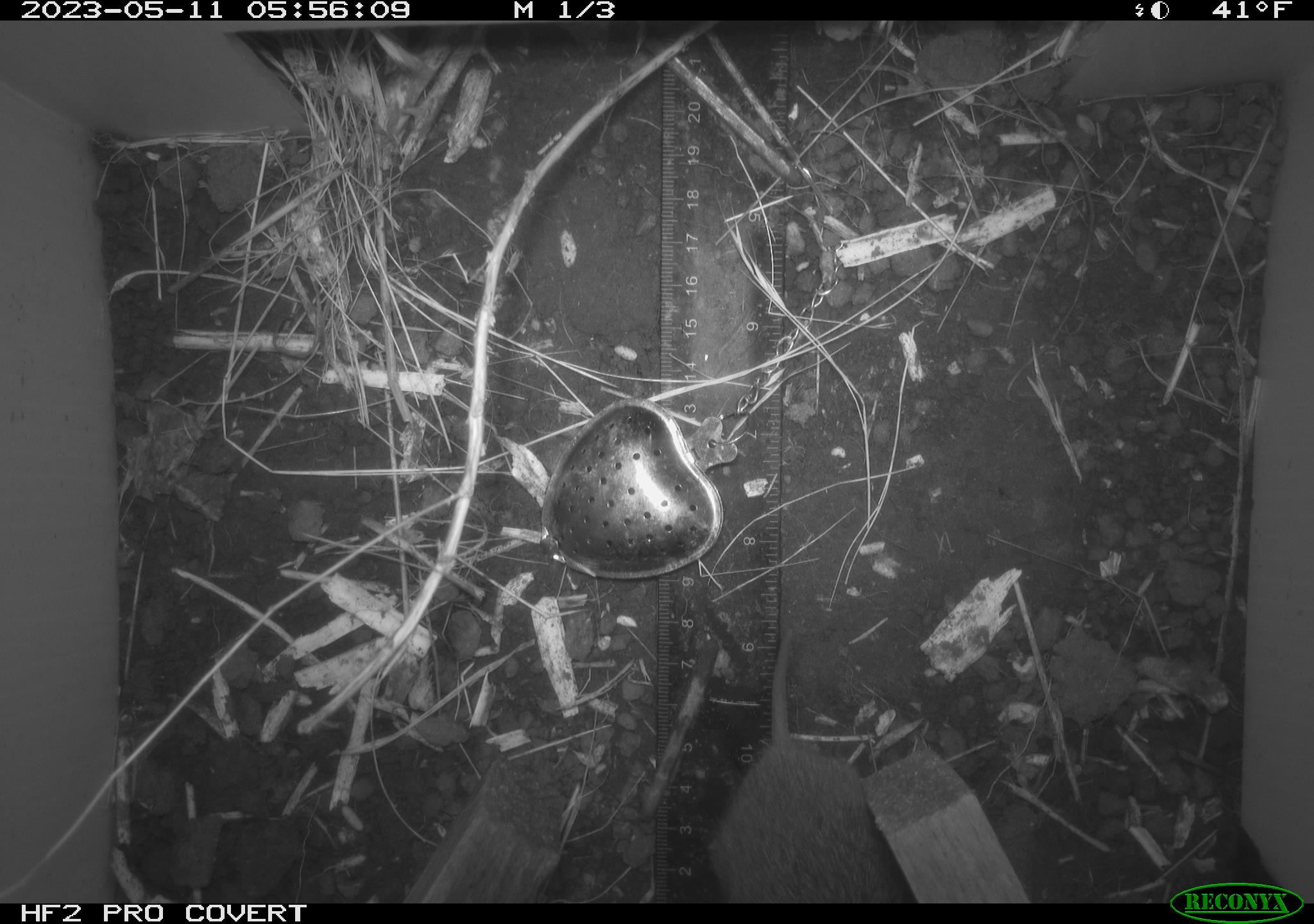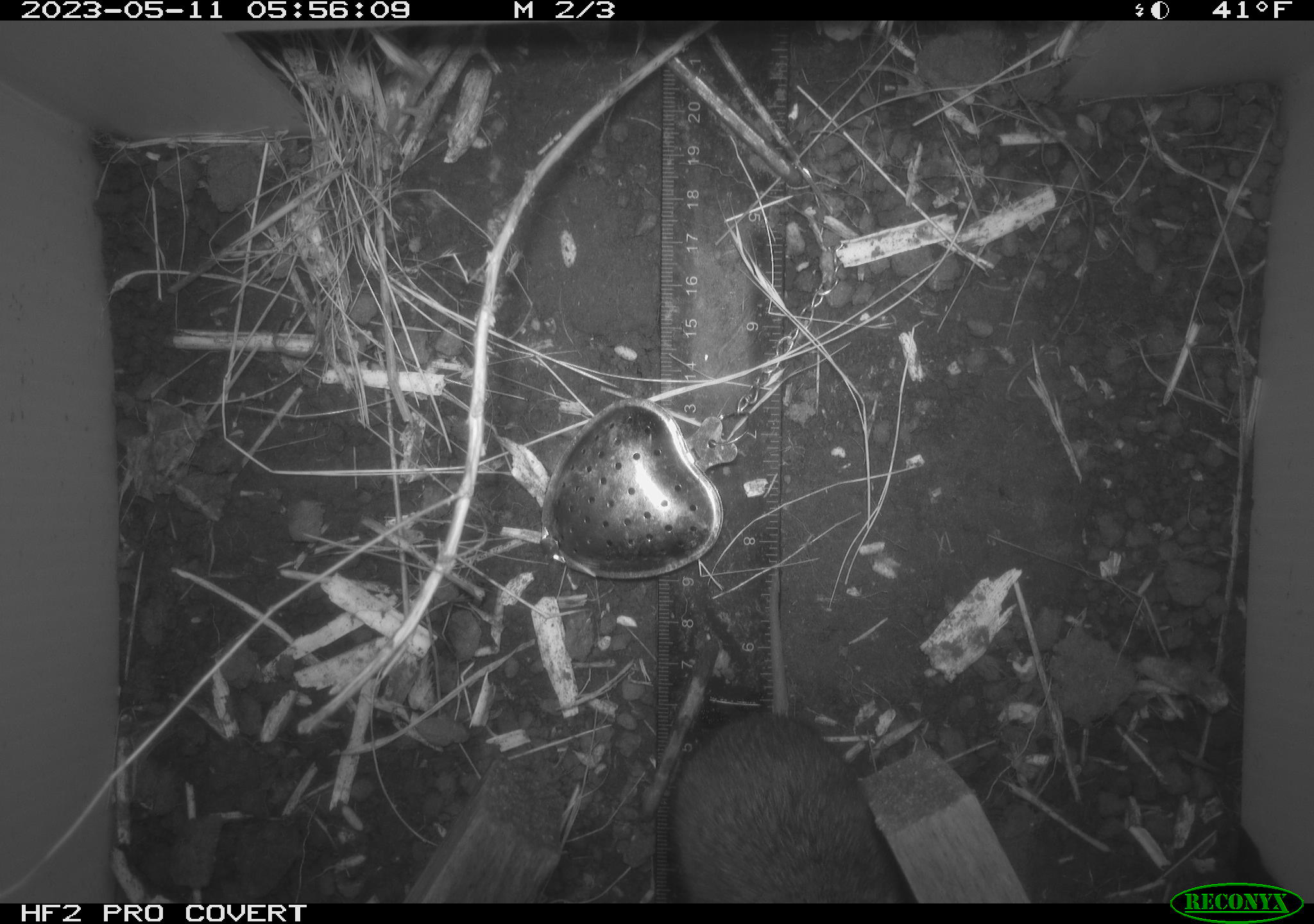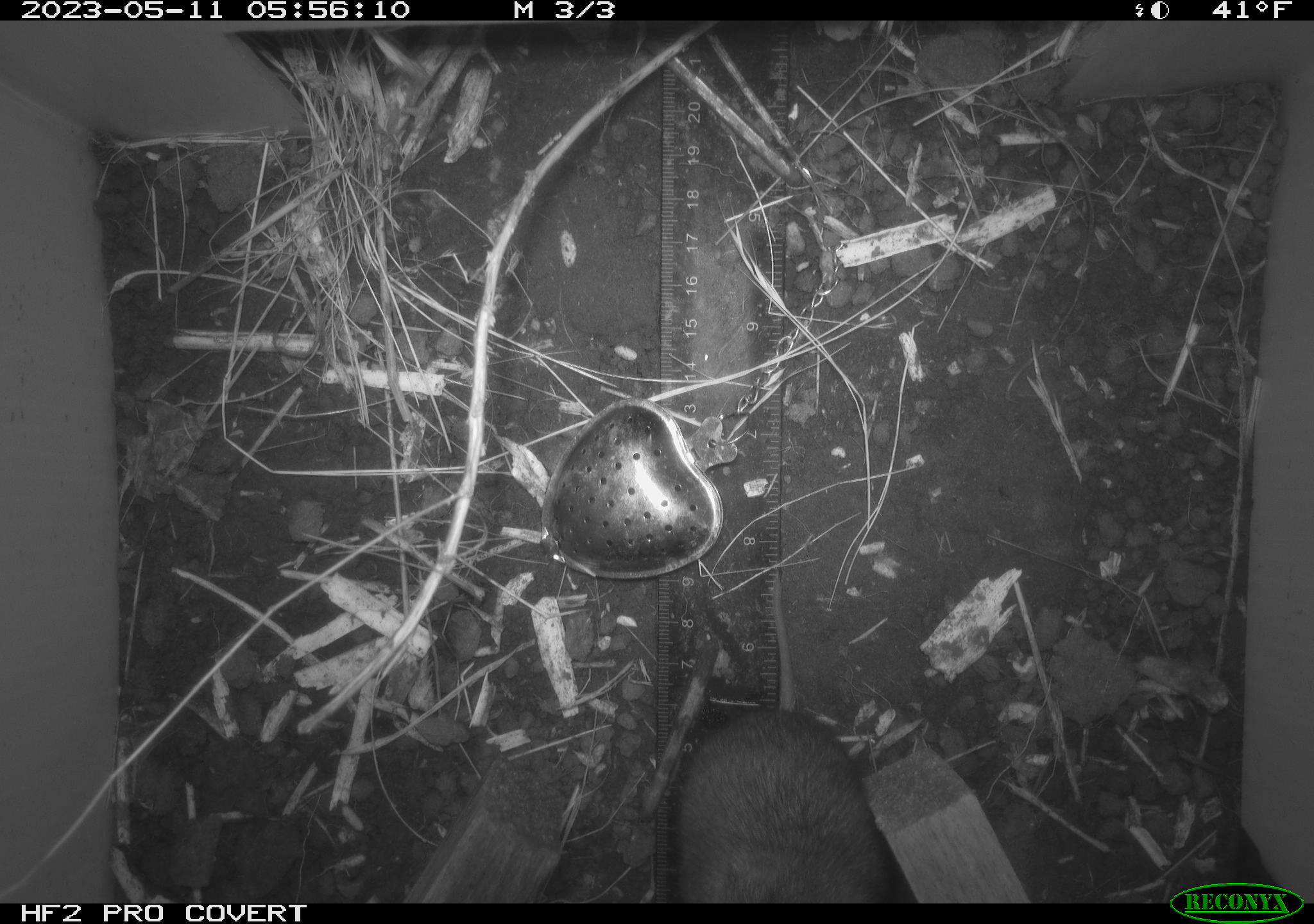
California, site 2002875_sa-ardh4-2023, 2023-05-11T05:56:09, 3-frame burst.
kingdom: Animalia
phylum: Chordata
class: Mammalia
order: Rodentia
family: Cricetidae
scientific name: Arvicolinae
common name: voles, lemmings, and muskrats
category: arvicolinae subfamily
Arvicolinae subfamily (voles, lemmings, and muskrats) (Arvicolinae).